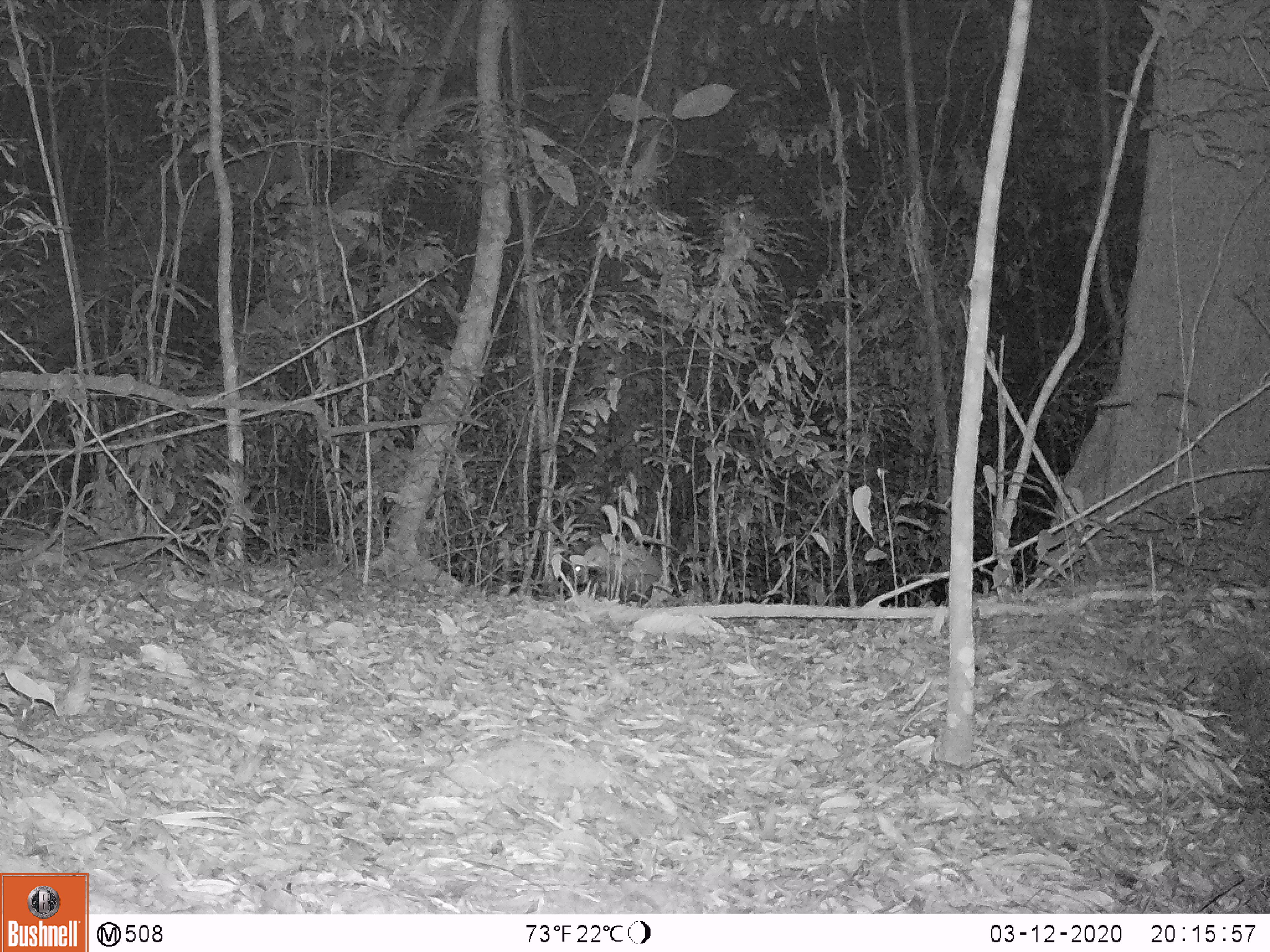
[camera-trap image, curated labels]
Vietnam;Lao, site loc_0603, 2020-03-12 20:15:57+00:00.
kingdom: Animalia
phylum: Chordata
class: Mammalia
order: Carnivora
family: Mustelidae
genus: Martes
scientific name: Martes flavigula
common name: yellow-throated marten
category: yellow throated marten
Yellow throated marten (yellow-throated marten) (Martes flavigula). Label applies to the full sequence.